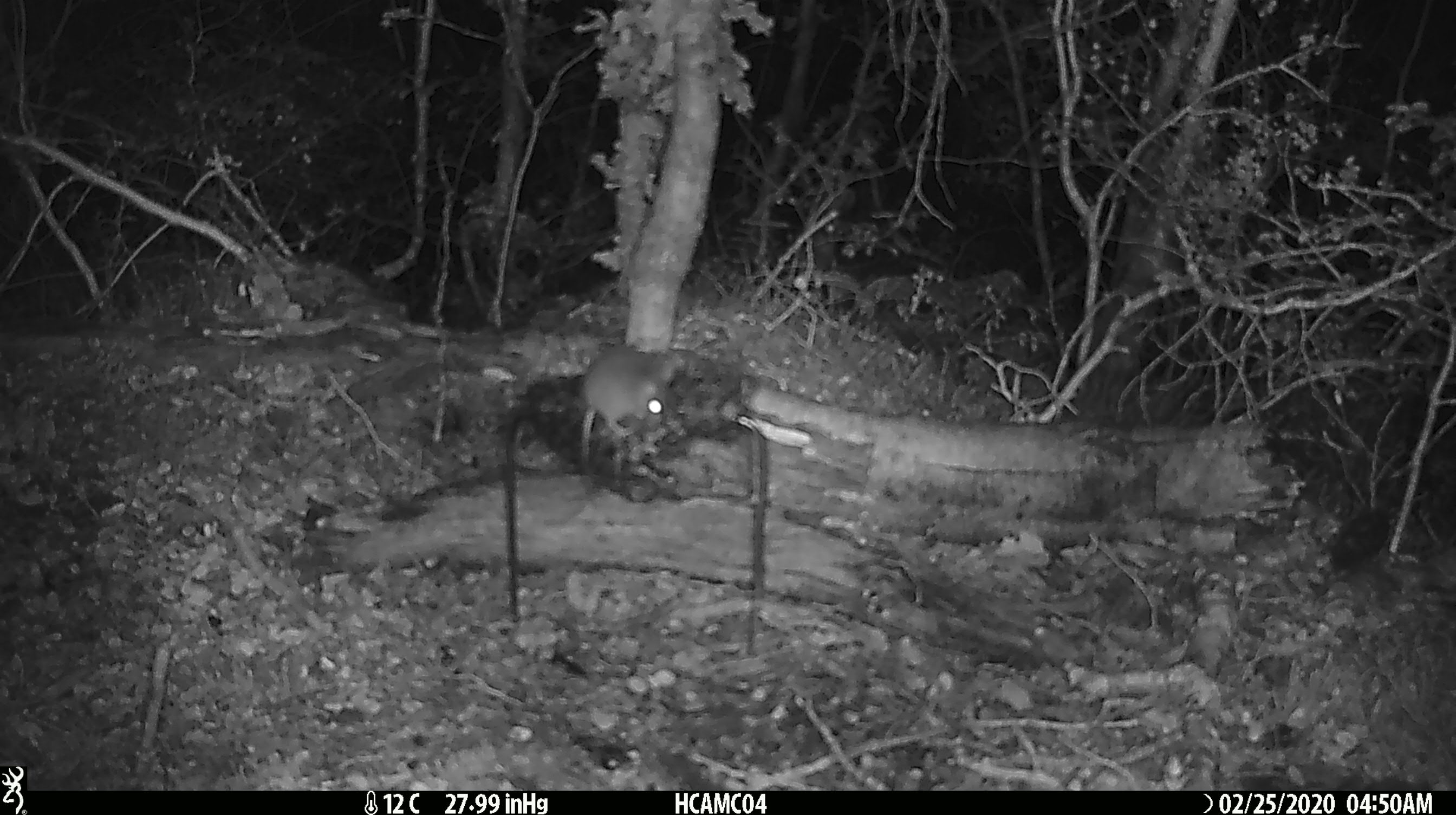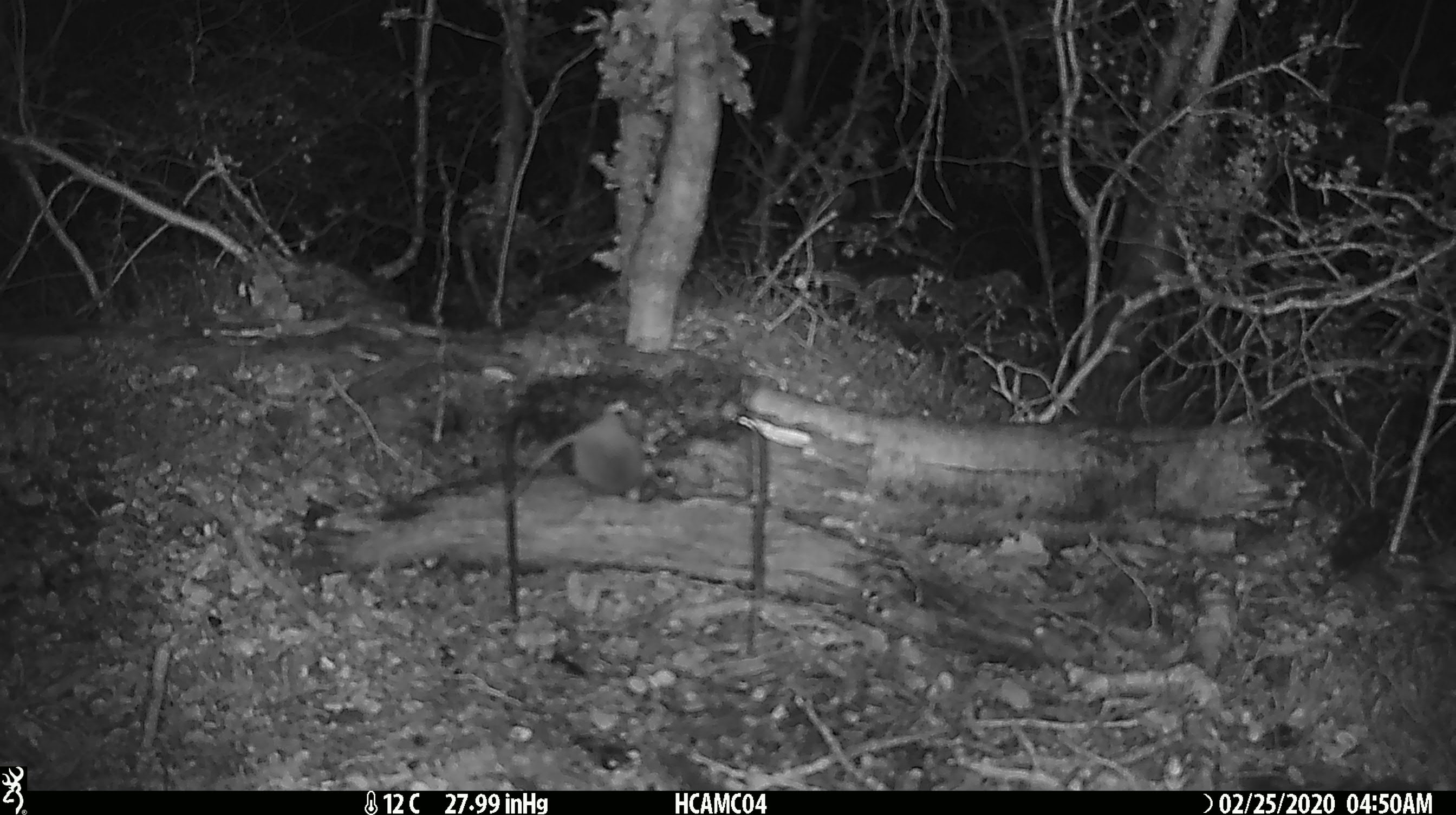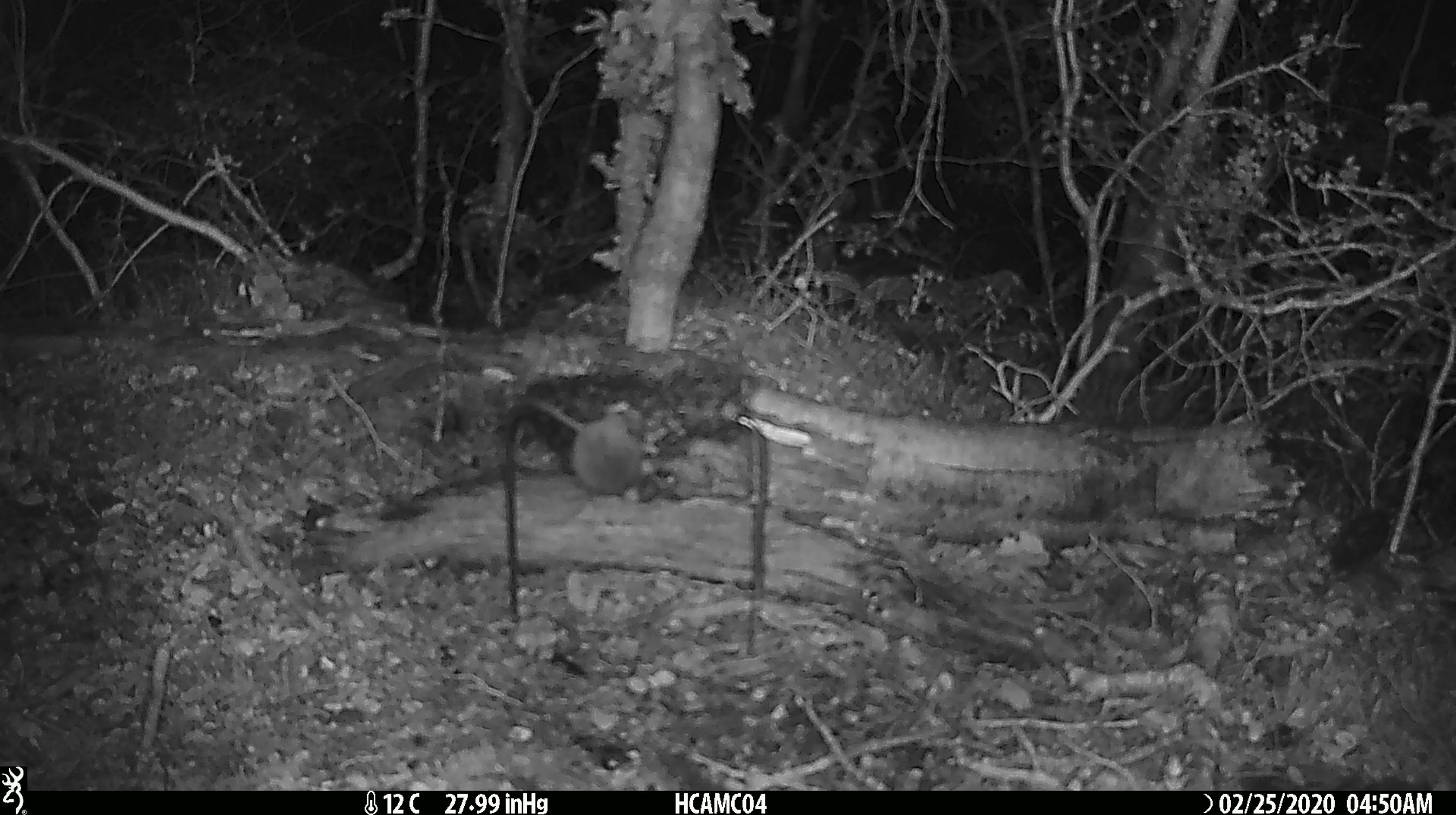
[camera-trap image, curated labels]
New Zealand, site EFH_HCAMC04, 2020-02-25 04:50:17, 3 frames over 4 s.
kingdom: Animalia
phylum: Chordata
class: Mammalia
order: Rodentia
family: Muridae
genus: Mus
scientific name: Mus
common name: mouse